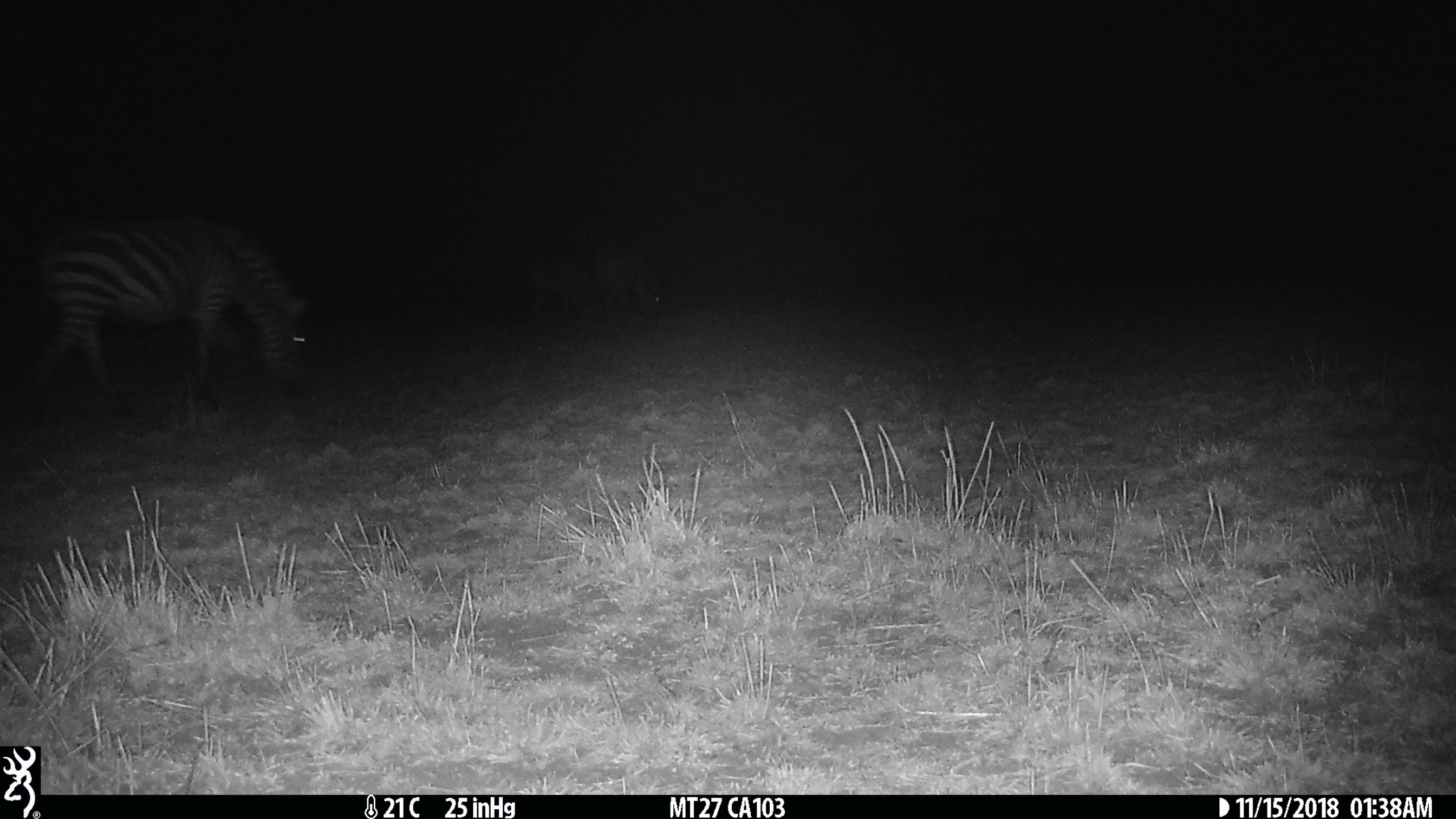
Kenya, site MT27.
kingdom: Animalia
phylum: Chordata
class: Mammalia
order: Perissodactyla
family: Equidae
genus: Equus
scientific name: Equus quagga burchellii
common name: burchell's zebra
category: zebra